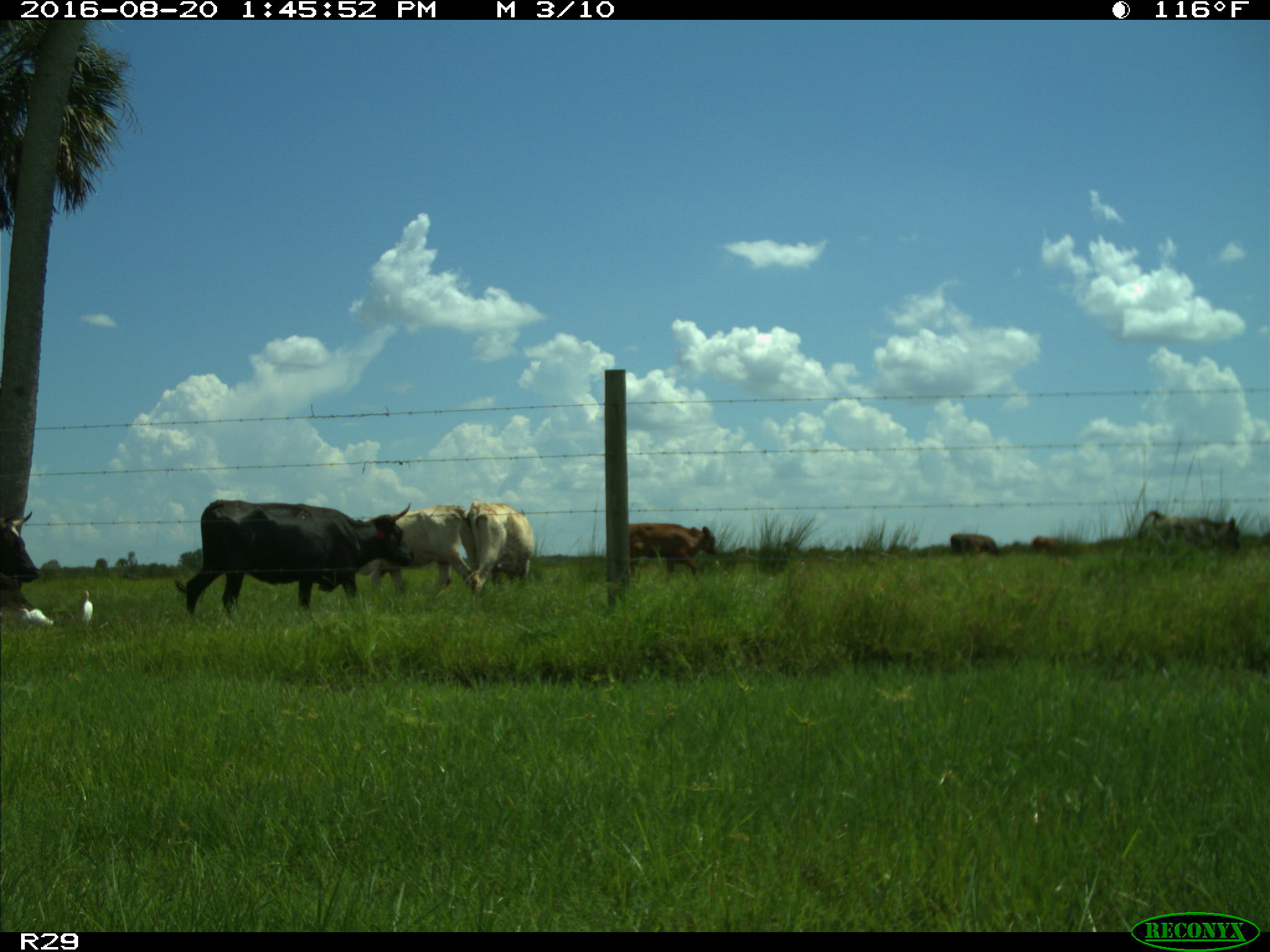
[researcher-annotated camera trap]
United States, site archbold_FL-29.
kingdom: Animalia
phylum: Chordata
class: Mammalia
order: Artiodactyla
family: Bovidae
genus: Bos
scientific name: Bos taurus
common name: domestic cow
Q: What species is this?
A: Bos taurus (domestic cow).